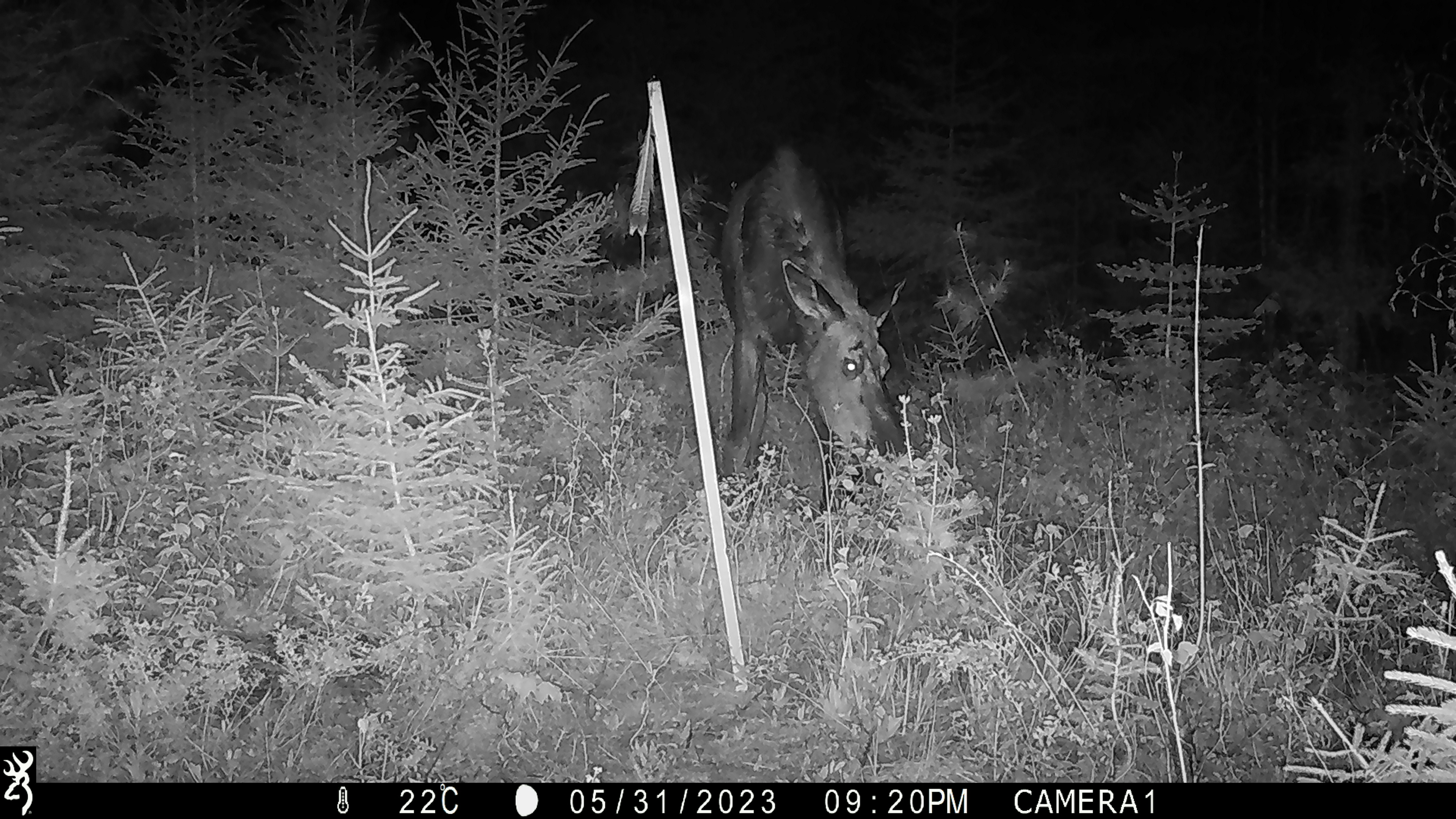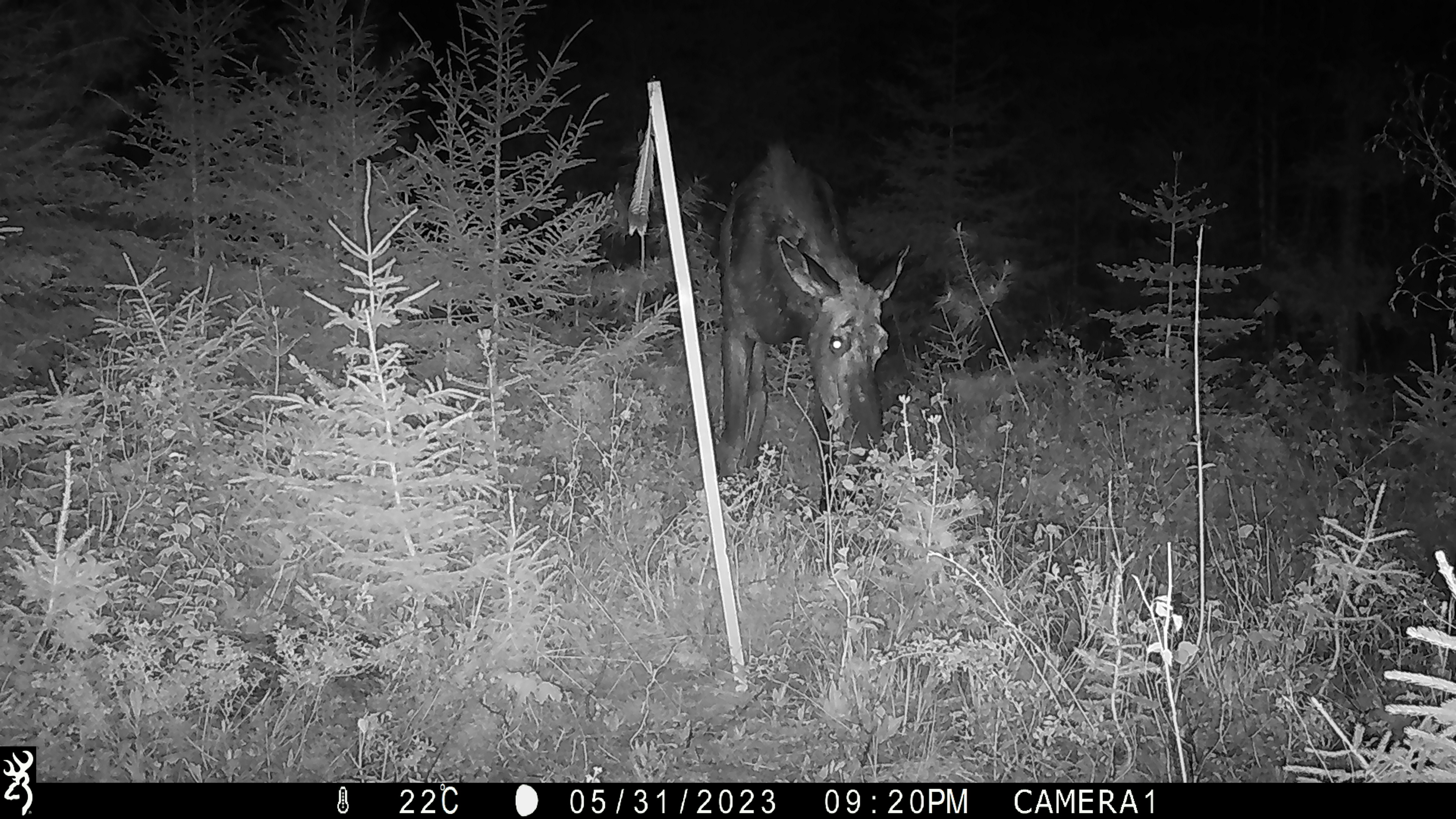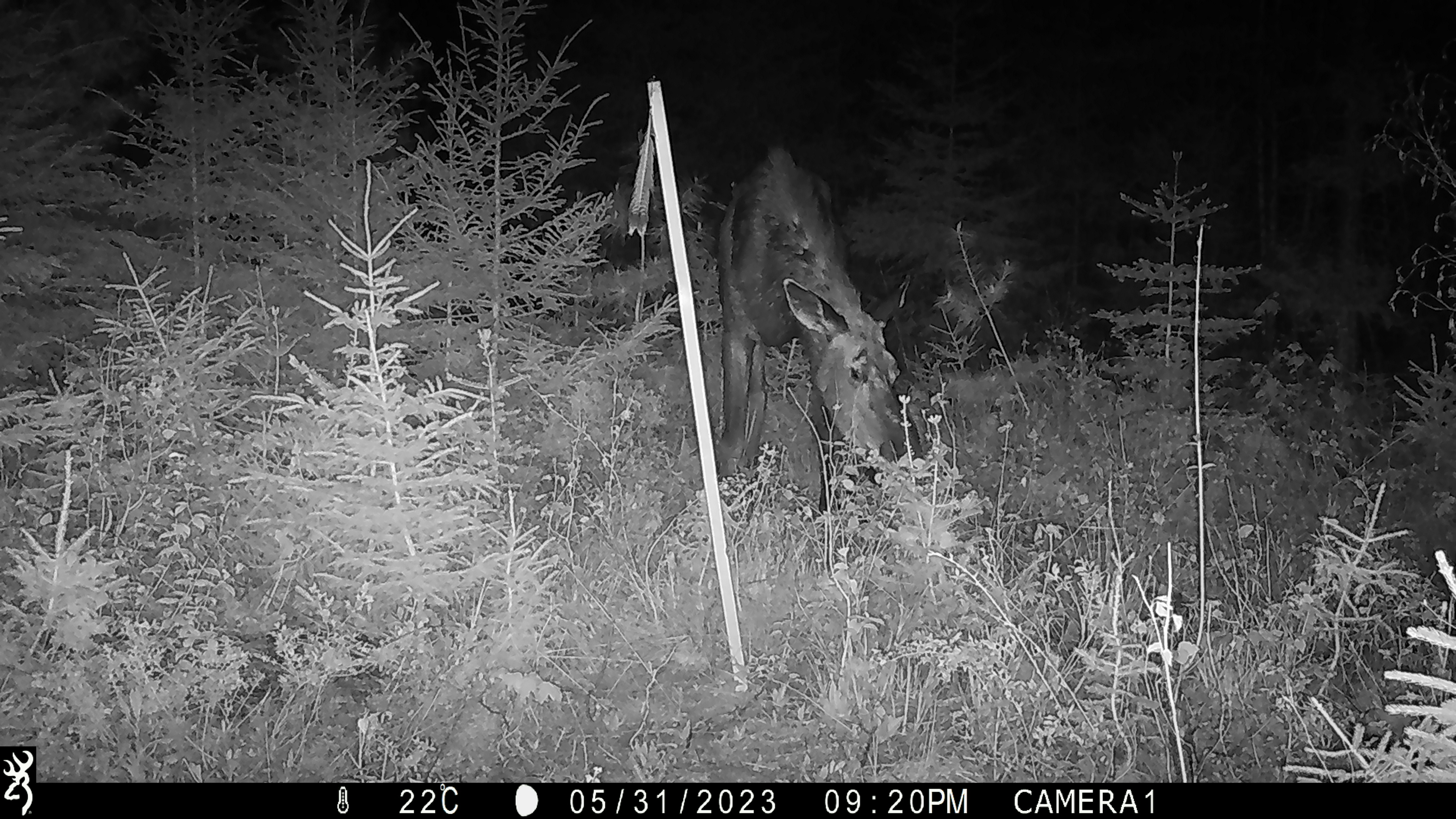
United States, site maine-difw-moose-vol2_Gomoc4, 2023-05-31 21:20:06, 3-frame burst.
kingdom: Animalia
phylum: Chordata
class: Mammalia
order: Artiodactyla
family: Cervidae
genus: Alces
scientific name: Alces alces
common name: moose